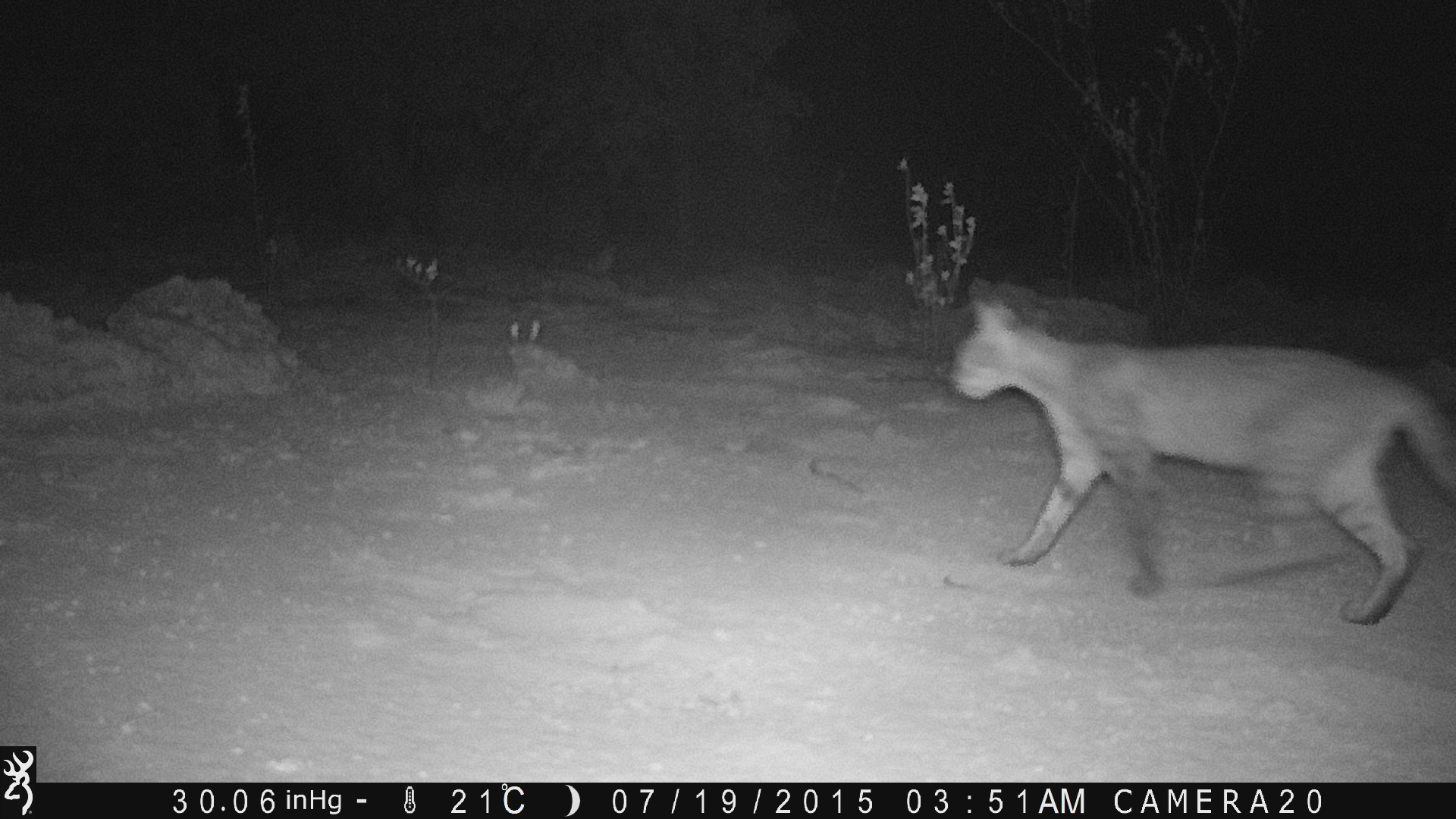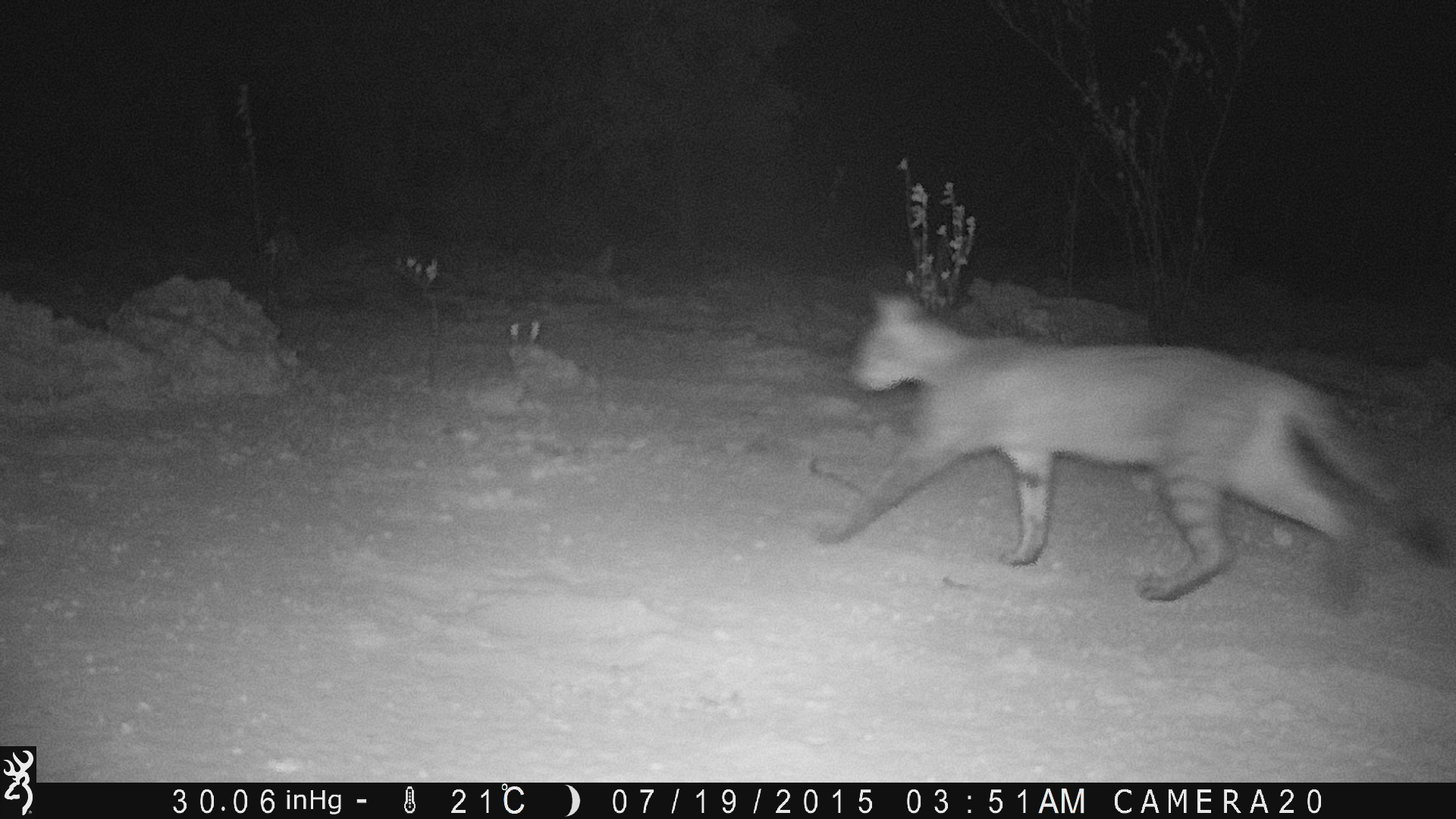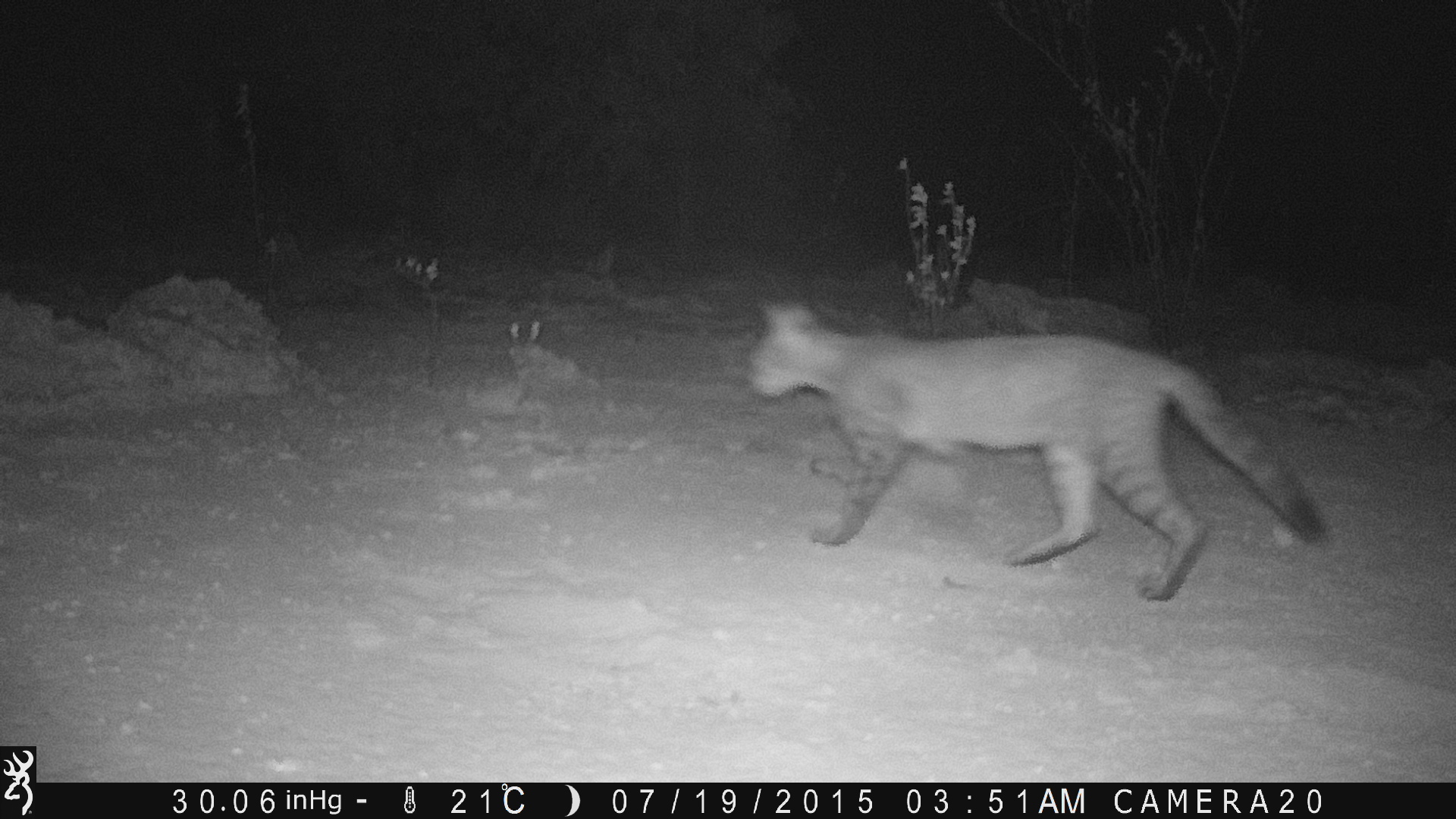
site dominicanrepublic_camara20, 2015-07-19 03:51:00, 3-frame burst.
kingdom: Animalia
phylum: Chordata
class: Mammalia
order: Carnivora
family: Felidae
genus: Felis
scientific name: Felis catus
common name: cat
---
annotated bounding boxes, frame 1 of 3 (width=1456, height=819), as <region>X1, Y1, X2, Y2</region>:
cat: <region>941, 289, 1455, 628</region>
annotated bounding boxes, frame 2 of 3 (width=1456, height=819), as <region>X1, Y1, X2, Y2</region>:
cat: <region>810, 287, 1454, 614</region>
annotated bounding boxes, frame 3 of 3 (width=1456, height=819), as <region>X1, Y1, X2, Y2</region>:
cat: <region>737, 296, 1330, 604</region>